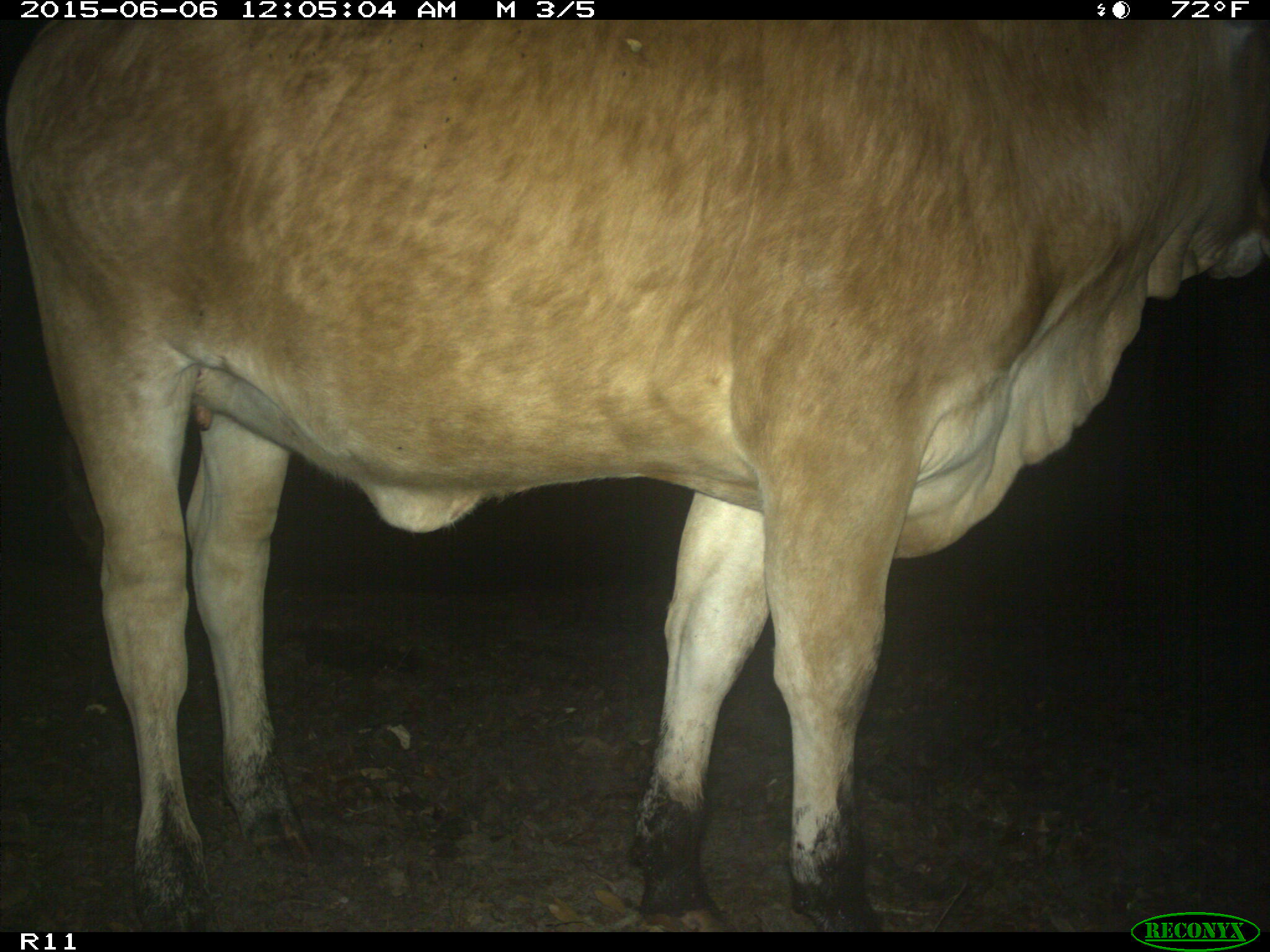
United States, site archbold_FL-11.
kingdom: Animalia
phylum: Chordata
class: Mammalia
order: Artiodactyla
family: Bovidae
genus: Bos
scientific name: Bos taurus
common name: domestic cow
Bos taurus (domestic cow).